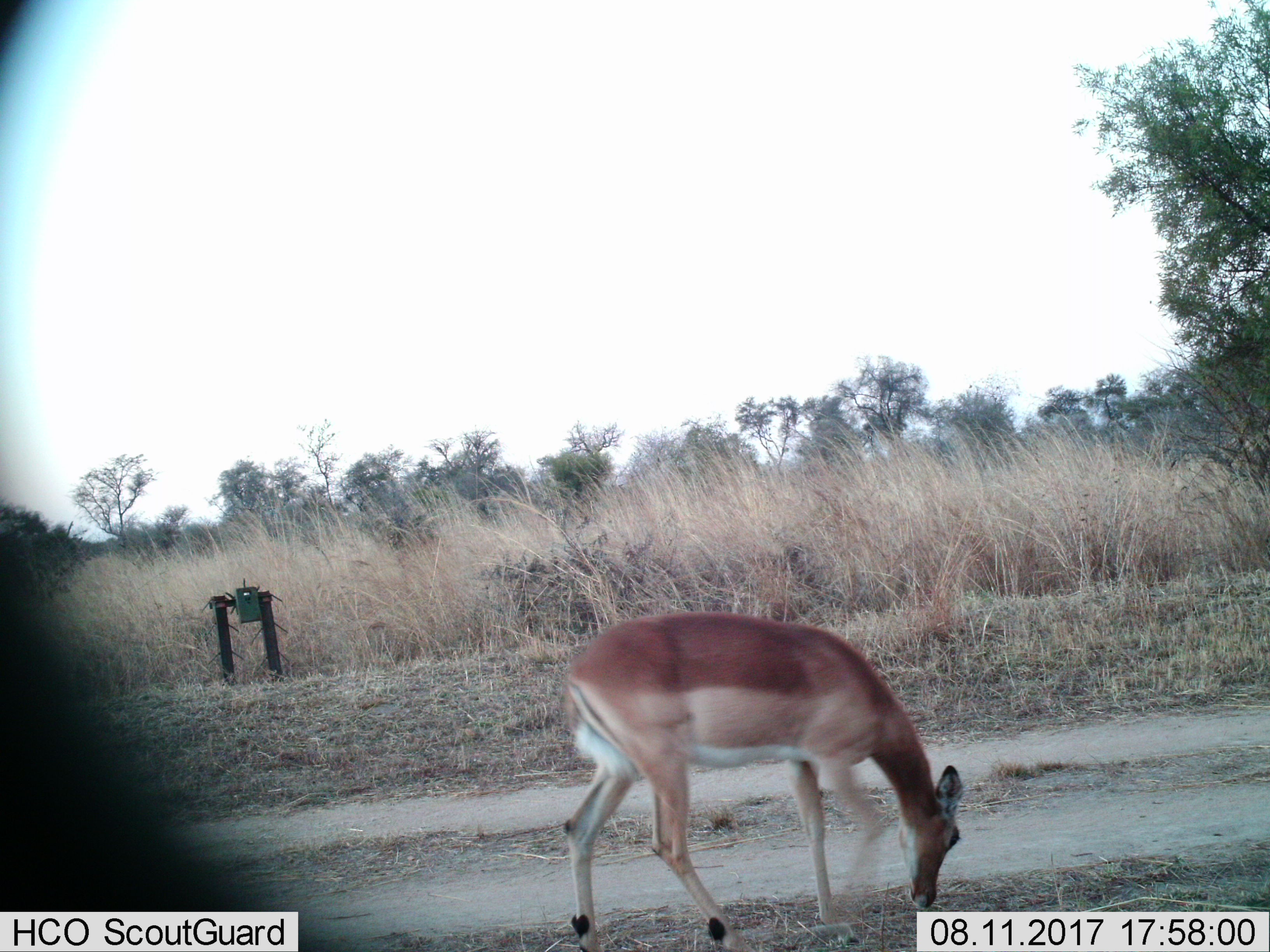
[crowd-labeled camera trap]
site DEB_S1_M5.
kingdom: Animalia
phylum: Chordata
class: Mammalia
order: Artiodactyla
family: Bovidae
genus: Aepyceros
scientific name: Aepyceros melampus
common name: impala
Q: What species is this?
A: Impala (Aepyceros melampus).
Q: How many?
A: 1.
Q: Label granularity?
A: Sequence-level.